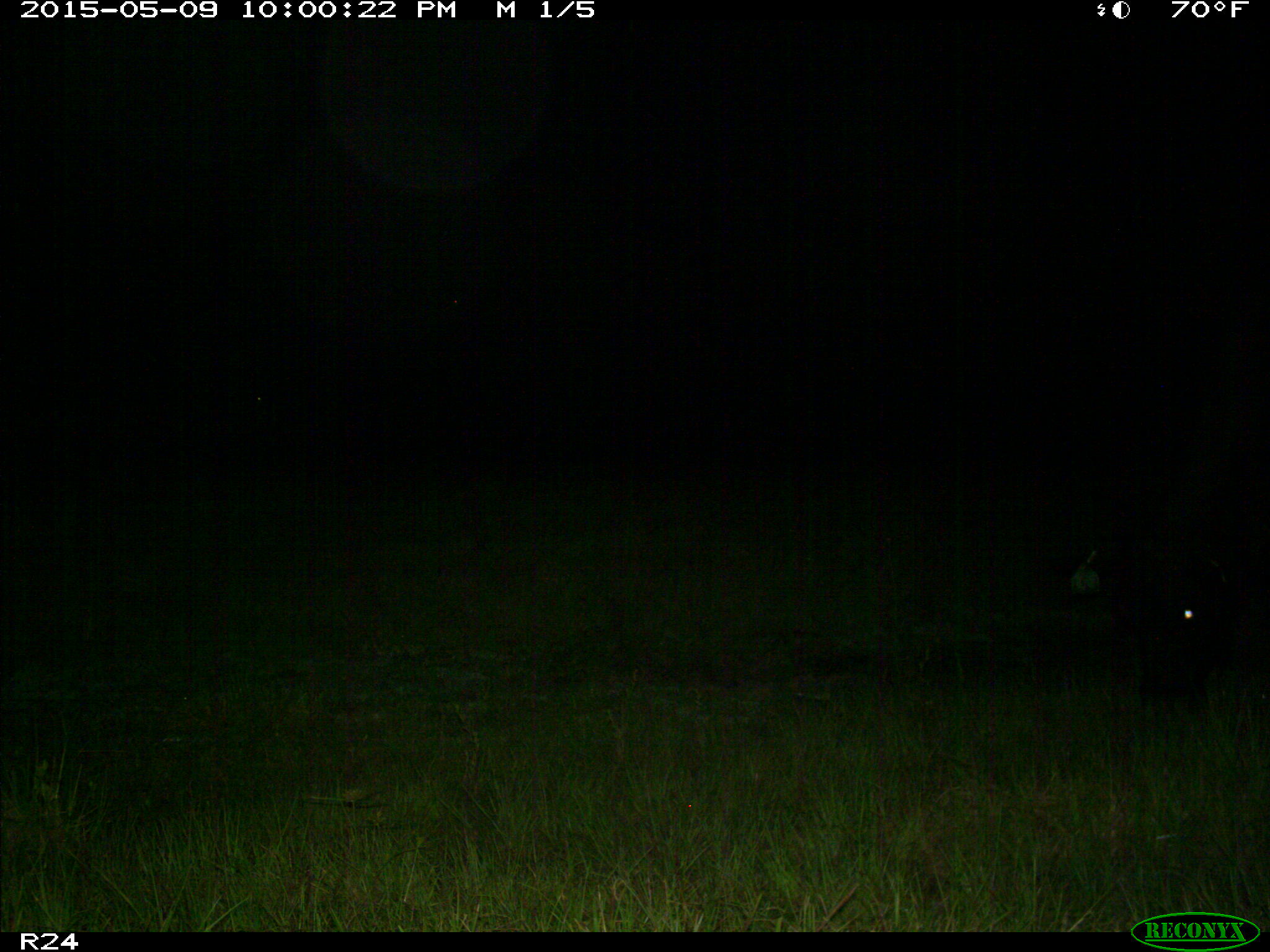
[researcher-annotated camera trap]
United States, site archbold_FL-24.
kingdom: Animalia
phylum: Chordata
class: Mammalia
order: Artiodactyla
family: Bovidae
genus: Bos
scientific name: Bos taurus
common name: domestic cow